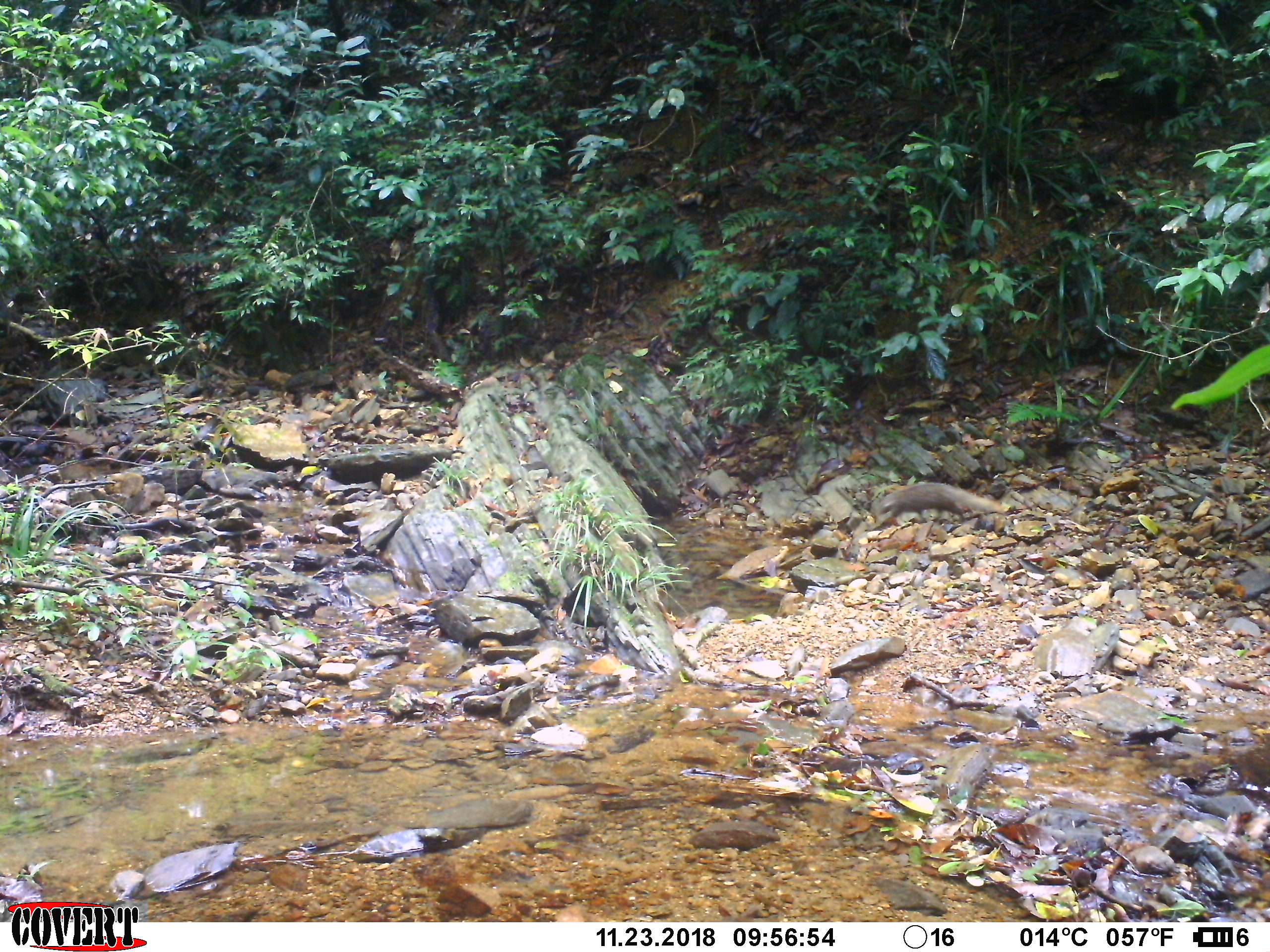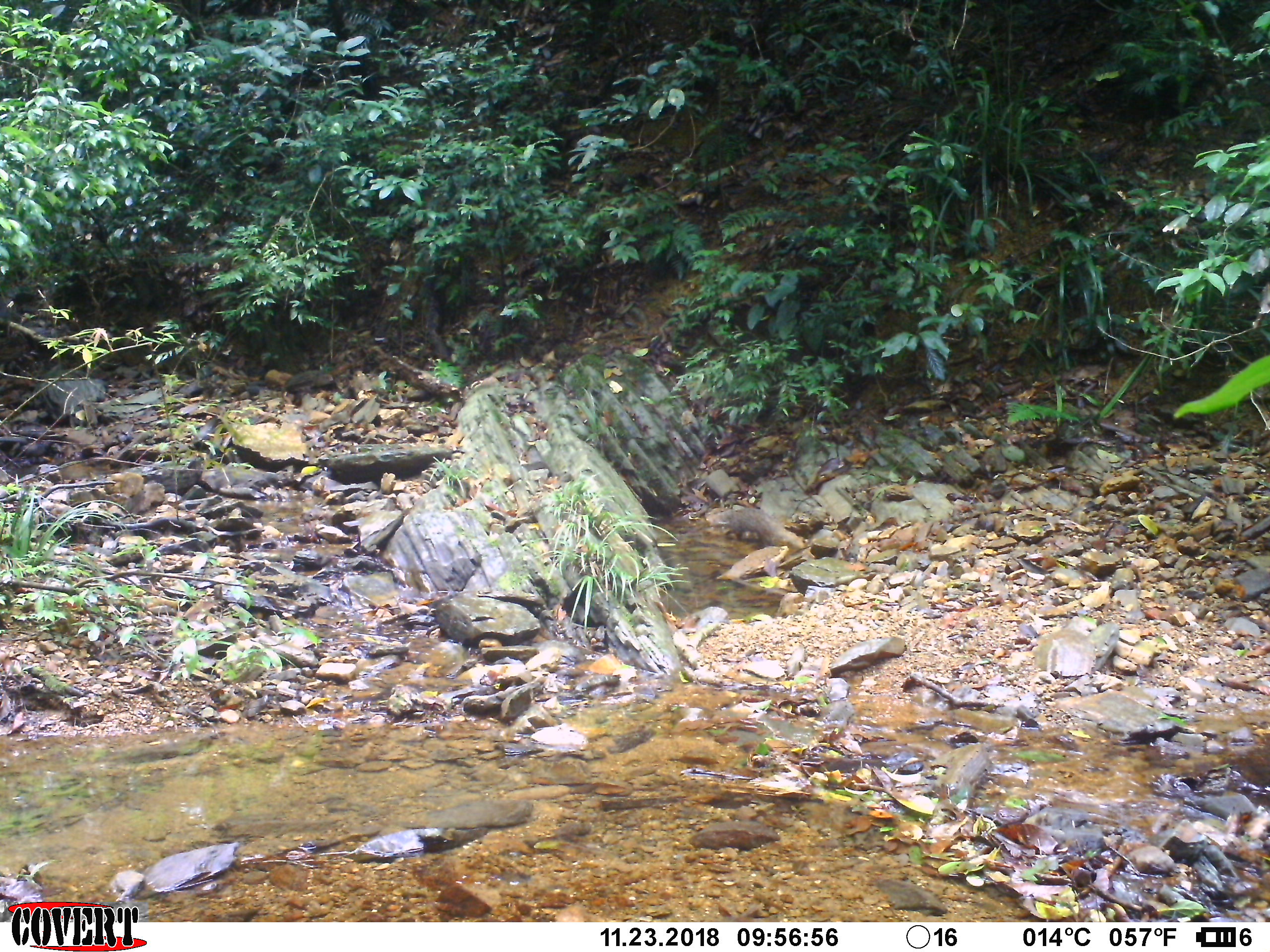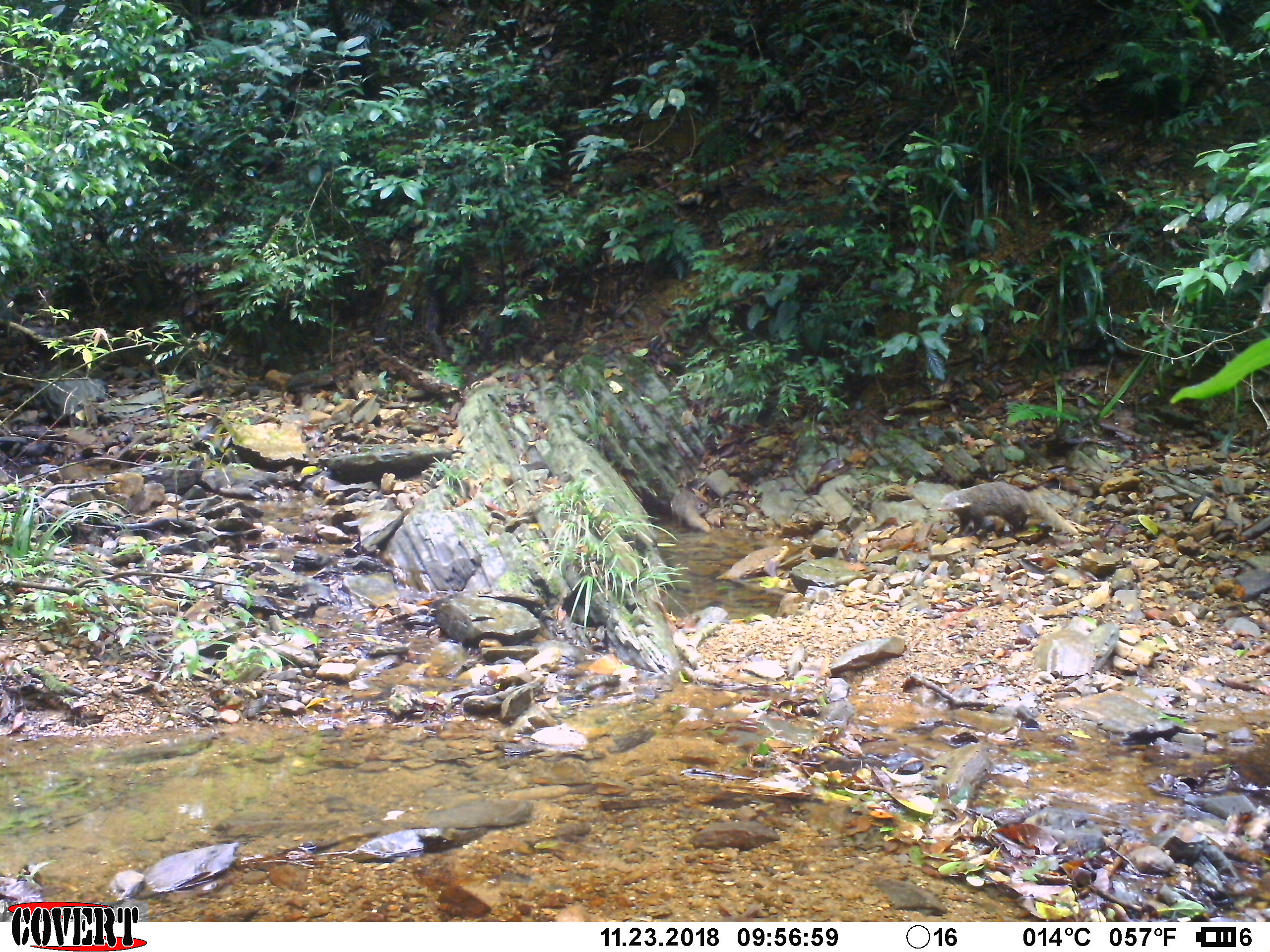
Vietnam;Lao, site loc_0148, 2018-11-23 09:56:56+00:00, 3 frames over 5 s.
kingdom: Animalia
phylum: Chordata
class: Mammalia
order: Carnivora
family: Herpestidae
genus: Urva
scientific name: Urva urva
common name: crab-eating mongoose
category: crab eating mongoose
Crab eating mongoose (crab-eating mongoose) (Urva urva). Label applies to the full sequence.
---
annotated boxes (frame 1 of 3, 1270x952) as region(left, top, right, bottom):
crab eating mongoose: region(876, 482, 1003, 527)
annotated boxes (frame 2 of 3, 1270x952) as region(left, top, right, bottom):
crab eating mongoose: region(721, 507, 805, 550)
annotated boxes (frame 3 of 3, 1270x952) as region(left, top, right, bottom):
crab eating mongoose: region(937, 480, 1078, 538)